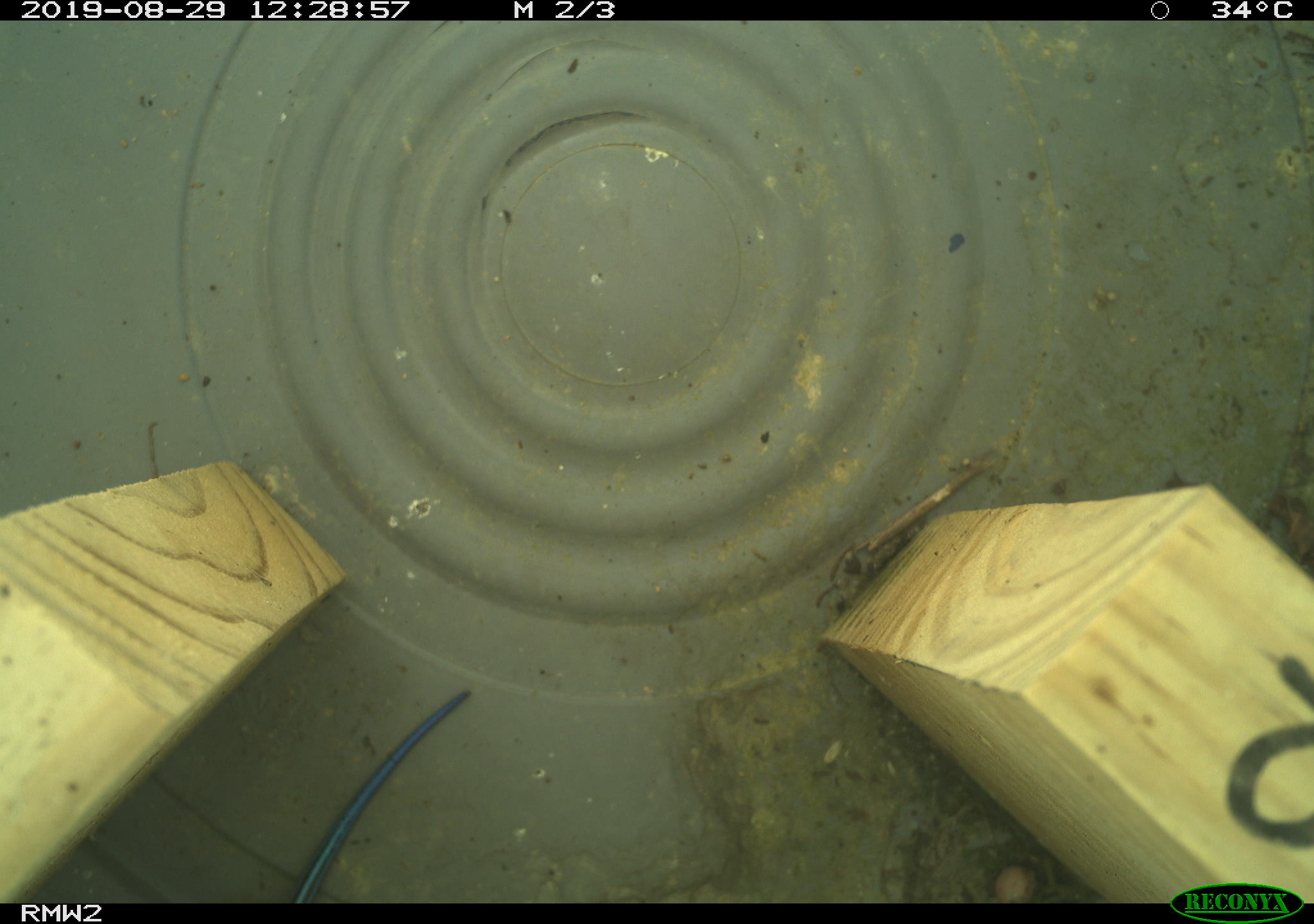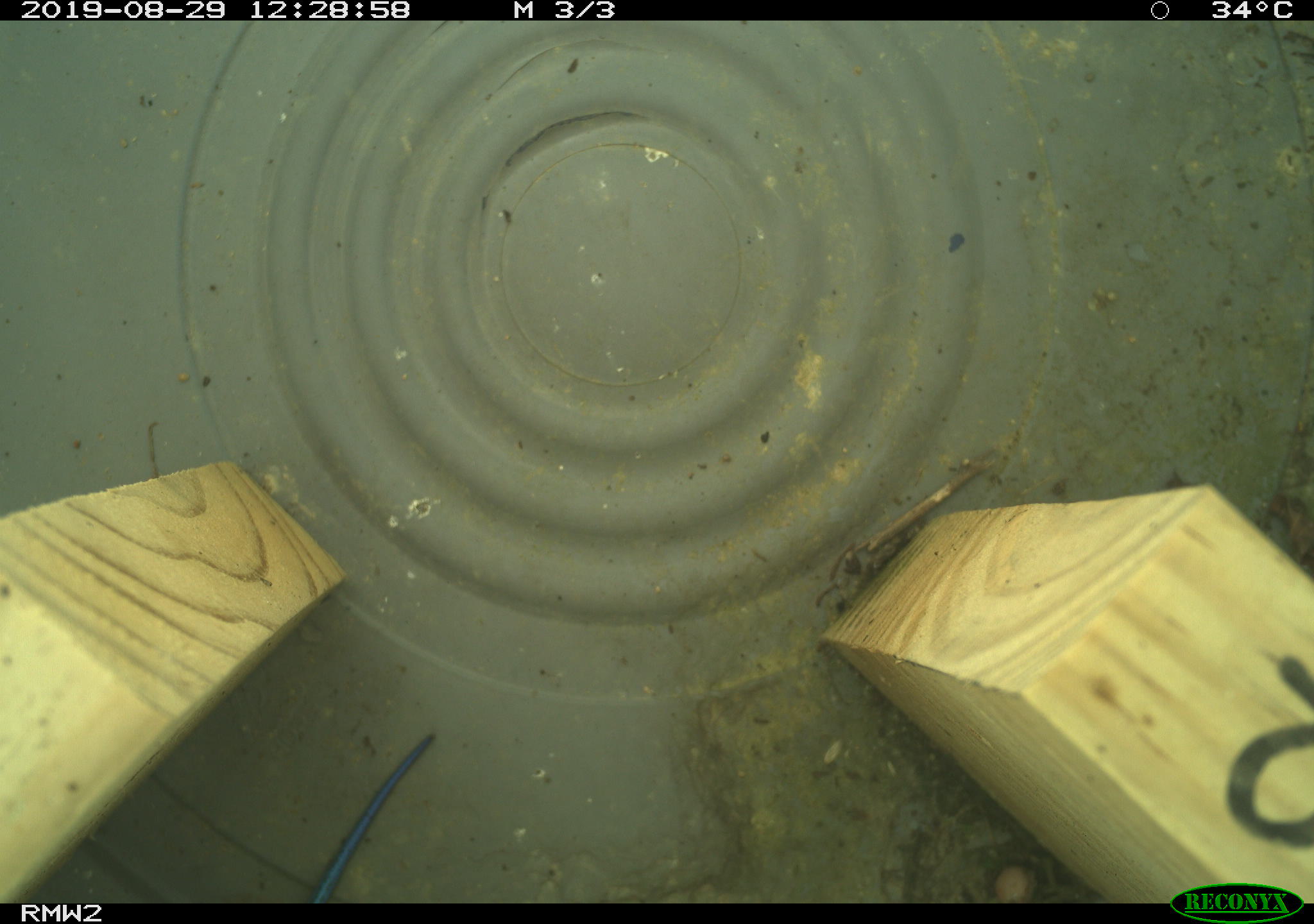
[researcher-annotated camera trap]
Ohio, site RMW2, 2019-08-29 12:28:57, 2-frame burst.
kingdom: Animalia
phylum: Chordata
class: Reptilia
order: Squamata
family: Scincidae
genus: Plestiodon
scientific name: Plestiodon fasciatus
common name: common five-lined skink